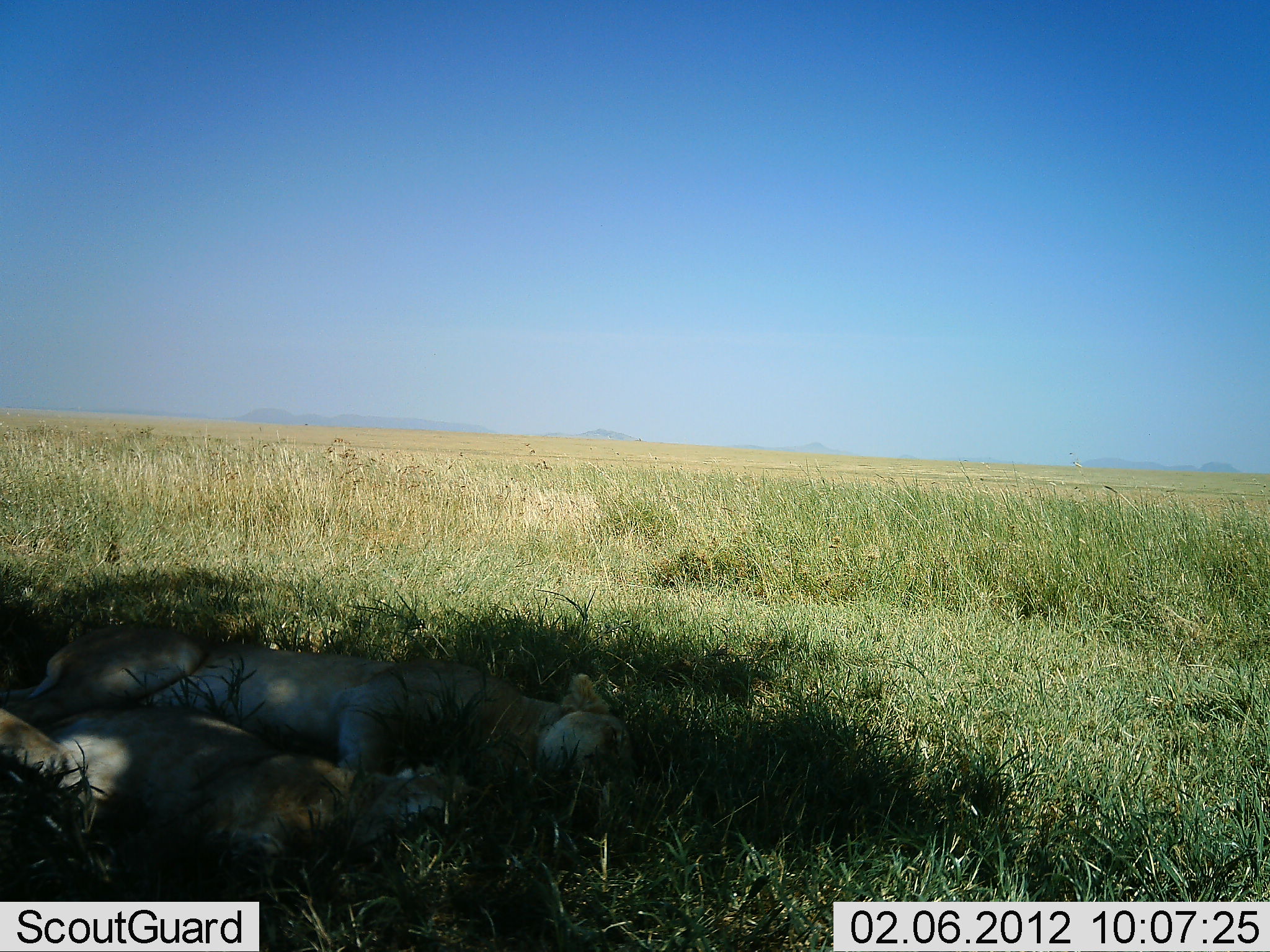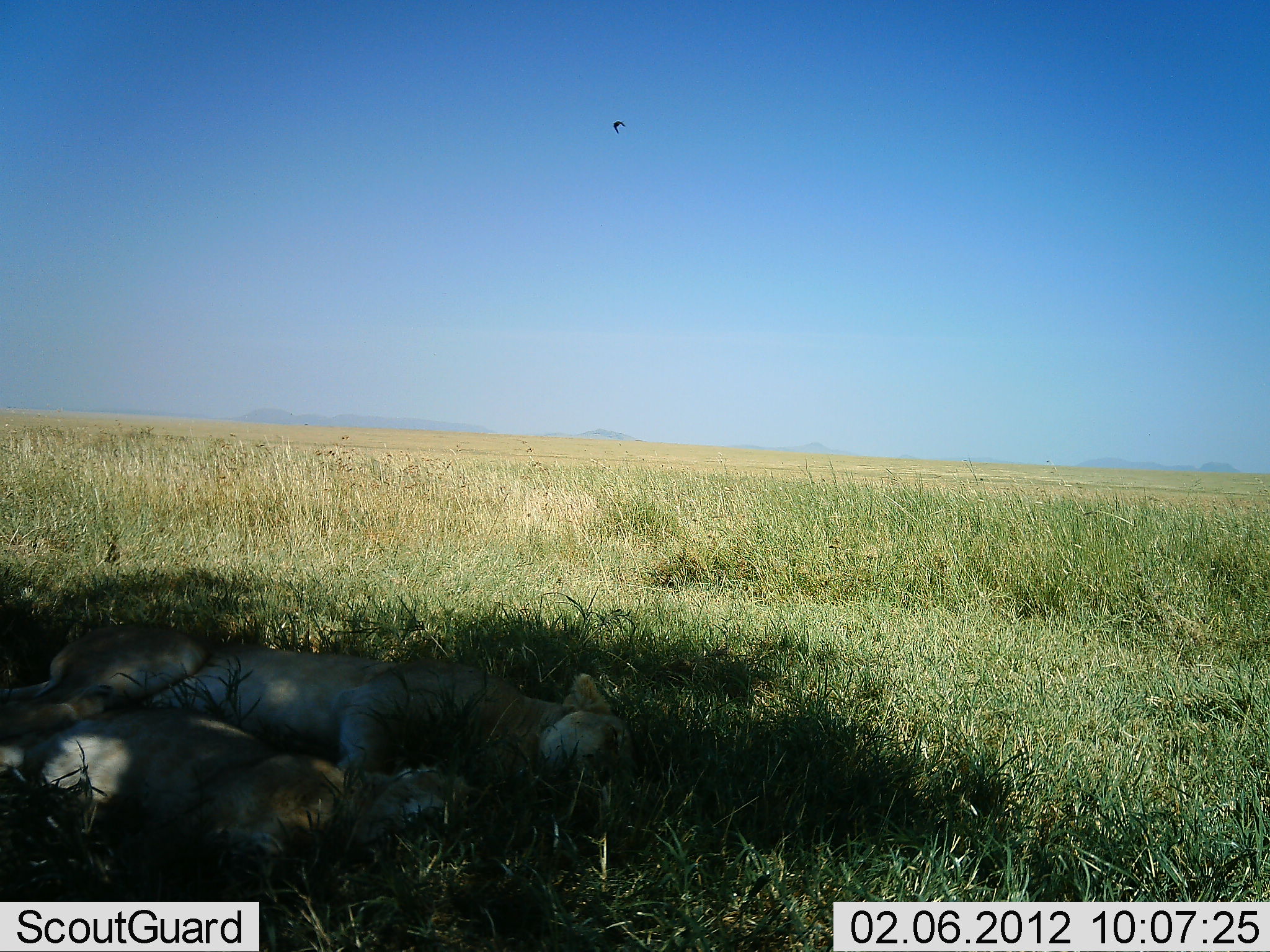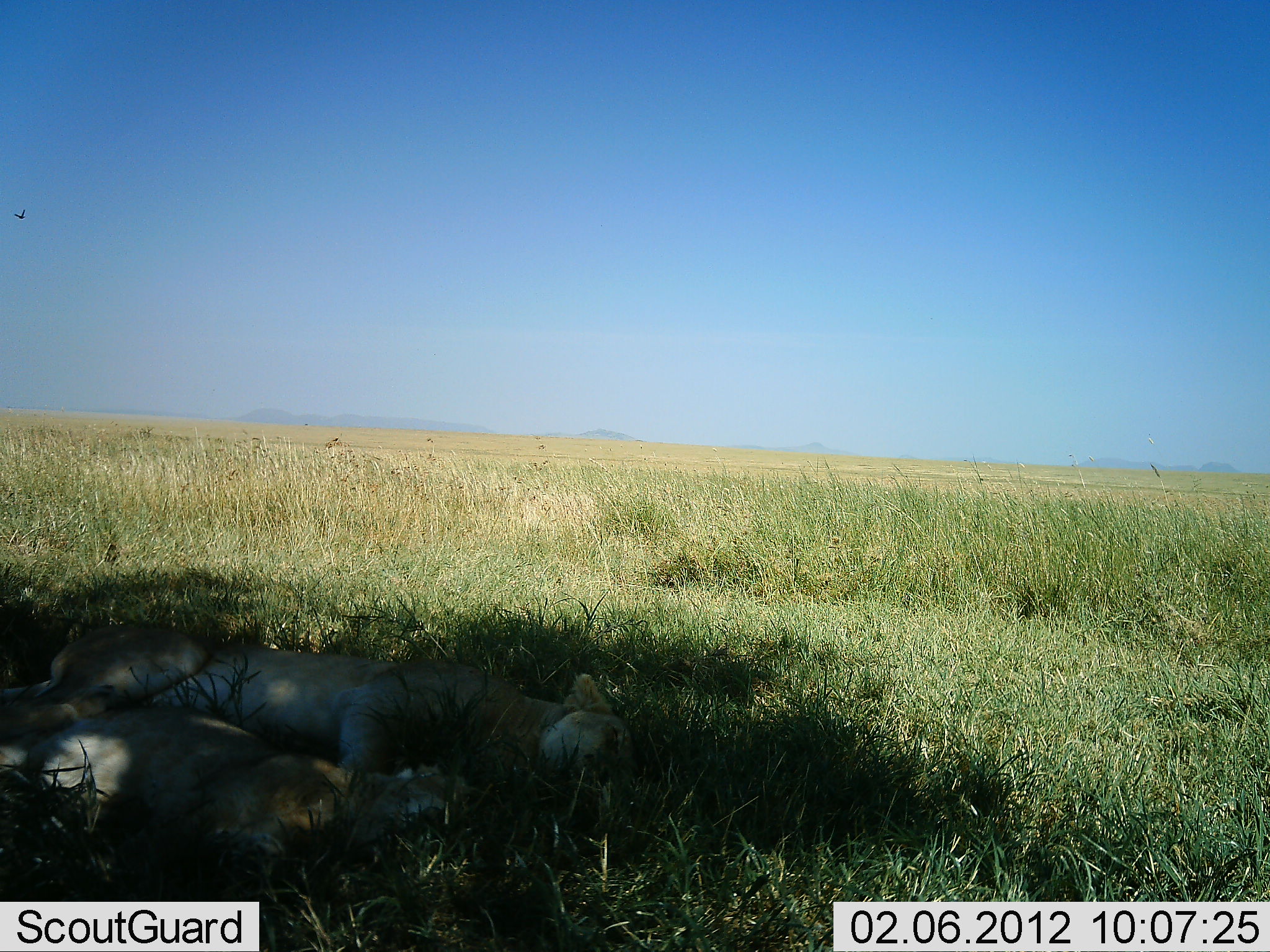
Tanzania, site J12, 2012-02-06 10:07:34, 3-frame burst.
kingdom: Animalia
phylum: Chordata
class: Mammalia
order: Carnivora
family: Felidae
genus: Panthera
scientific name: Panthera leo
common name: lion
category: lionfemale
Lionfemale (lion) (Panthera leo), count 2. Behavior (volunteer vote fractions): standing 0%, resting 100%, moving 0%, interacting 0%. Young present (vote fraction): 5%. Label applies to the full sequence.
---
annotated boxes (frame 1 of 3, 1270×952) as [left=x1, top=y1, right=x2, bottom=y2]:
animal: [left=1, top=621, right=636, bottom=799]; [left=0, top=702, right=486, bottom=872]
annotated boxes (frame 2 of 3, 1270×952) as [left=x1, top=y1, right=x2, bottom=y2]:
animal: [left=2, top=622, right=630, bottom=823]; [left=0, top=696, right=481, bottom=899]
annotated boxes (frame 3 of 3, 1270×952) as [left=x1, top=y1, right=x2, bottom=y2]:
animal: [left=1, top=625, right=638, bottom=806]; [left=0, top=703, right=472, bottom=886]